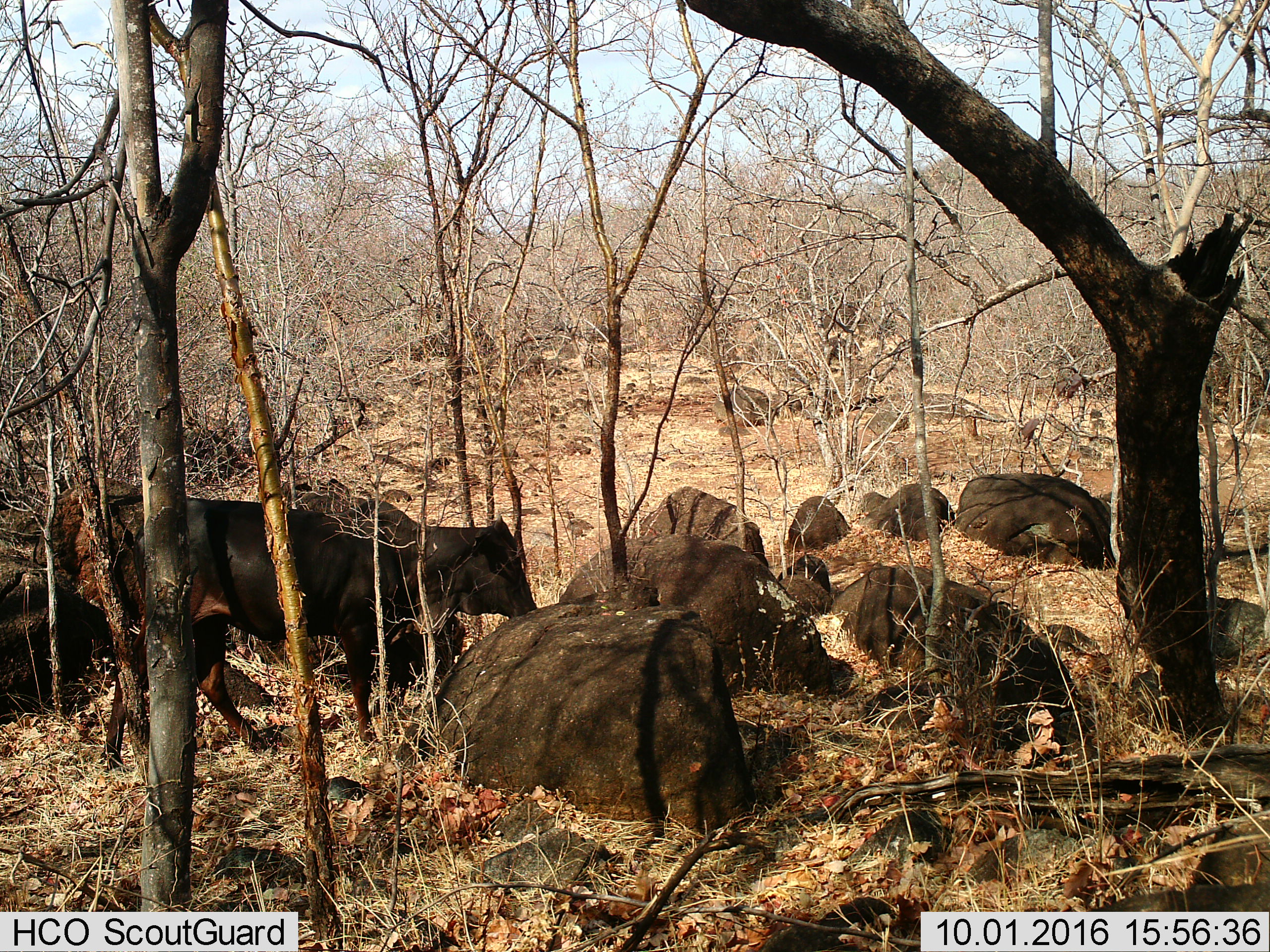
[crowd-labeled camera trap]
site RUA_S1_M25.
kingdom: Animalia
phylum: Chordata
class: Mammalia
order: Artiodactyla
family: Bovidae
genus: Bos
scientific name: Bos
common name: cattle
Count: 1.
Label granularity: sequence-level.